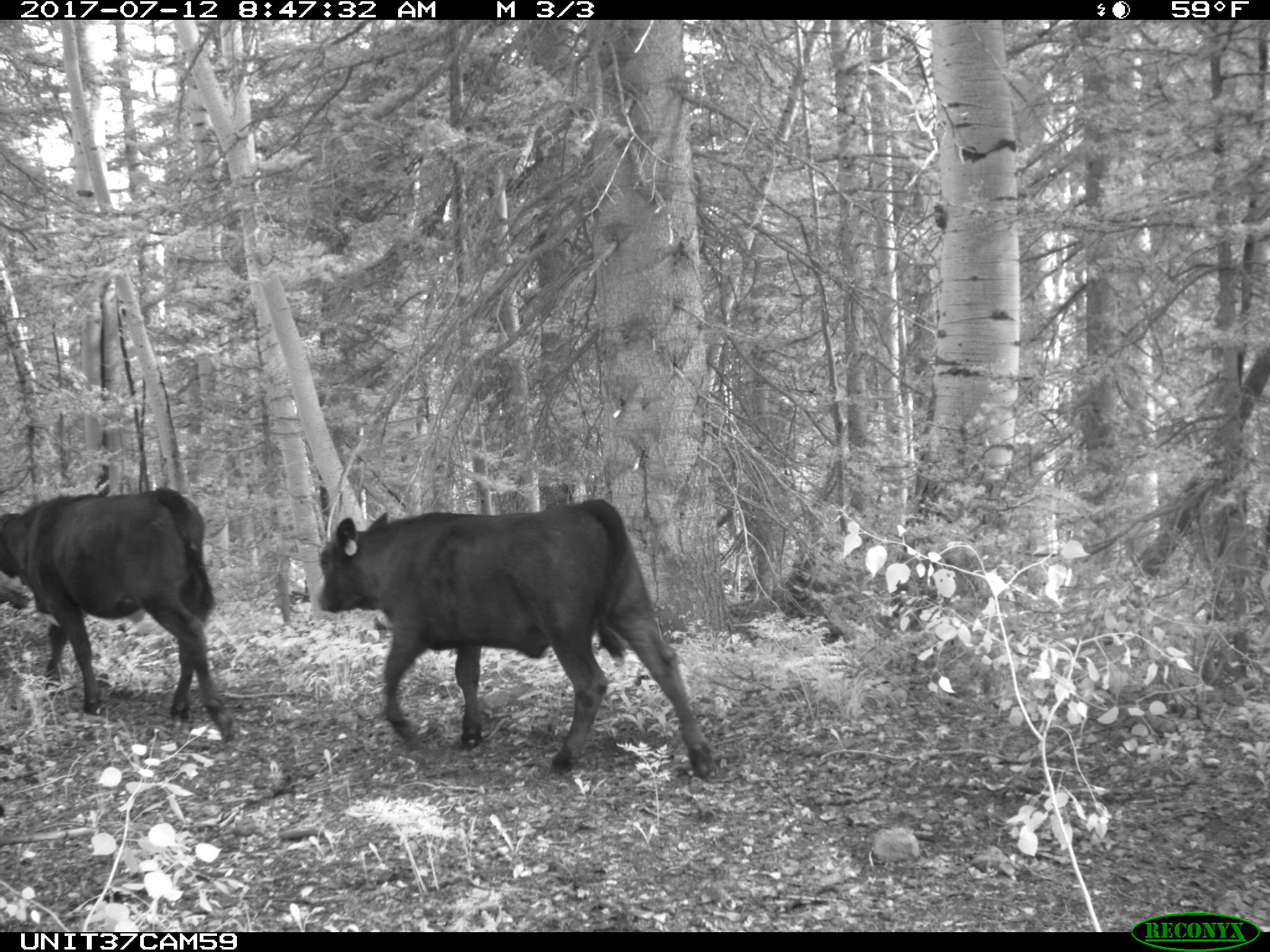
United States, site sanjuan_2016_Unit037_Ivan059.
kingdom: Animalia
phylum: Chordata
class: Mammalia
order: Artiodactyla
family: Bovidae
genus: Bos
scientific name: Bos taurus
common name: domestic cow